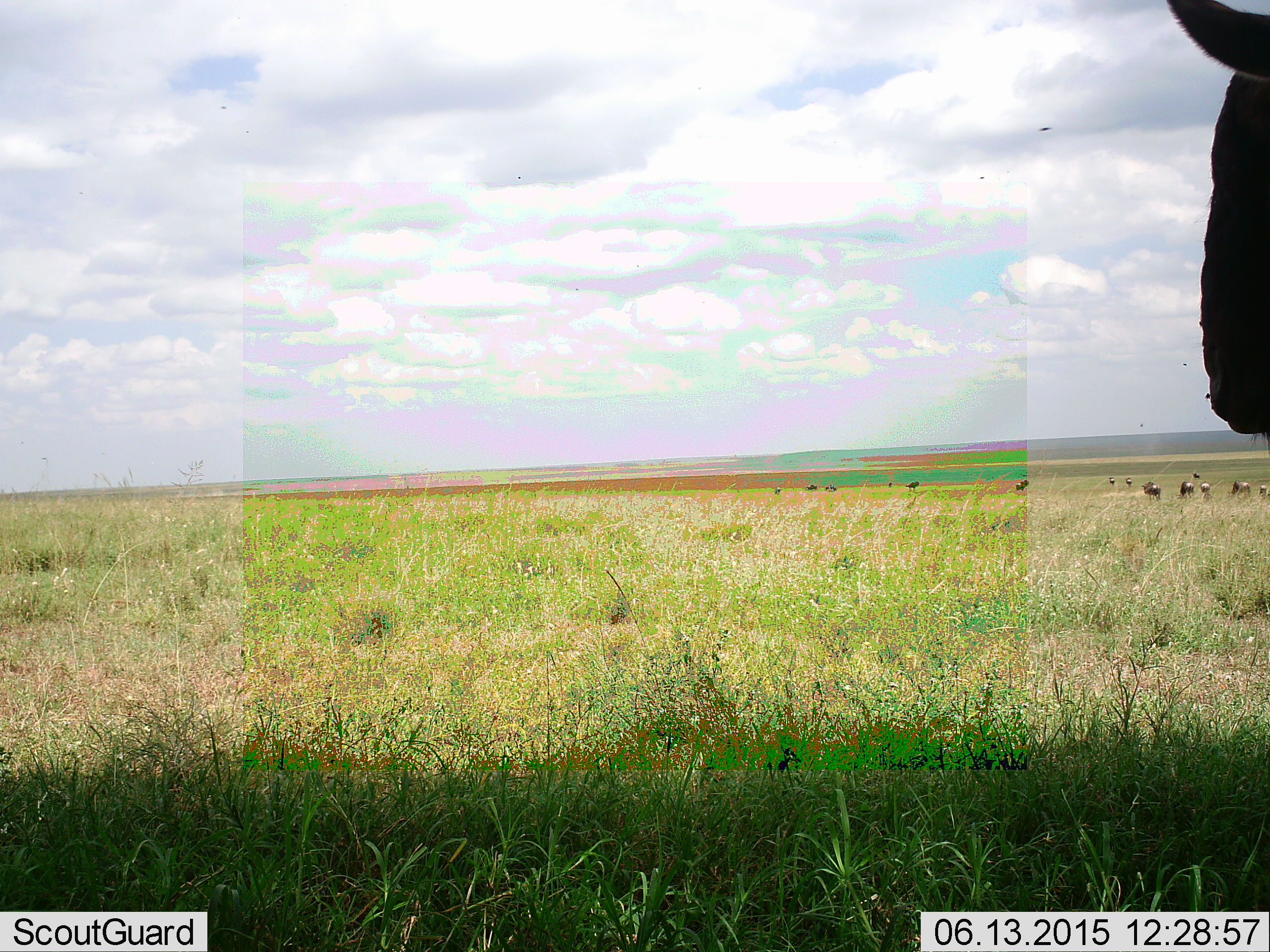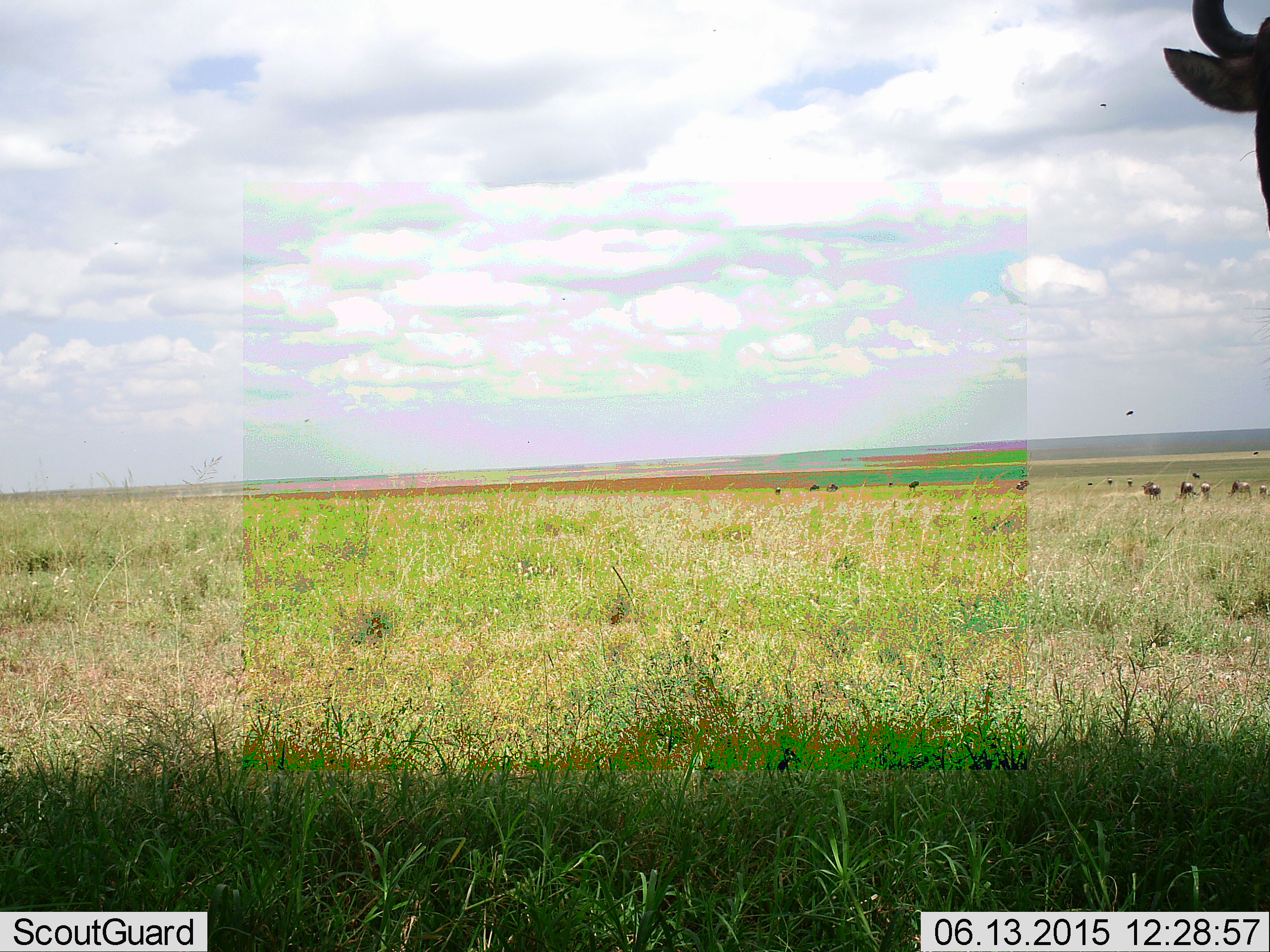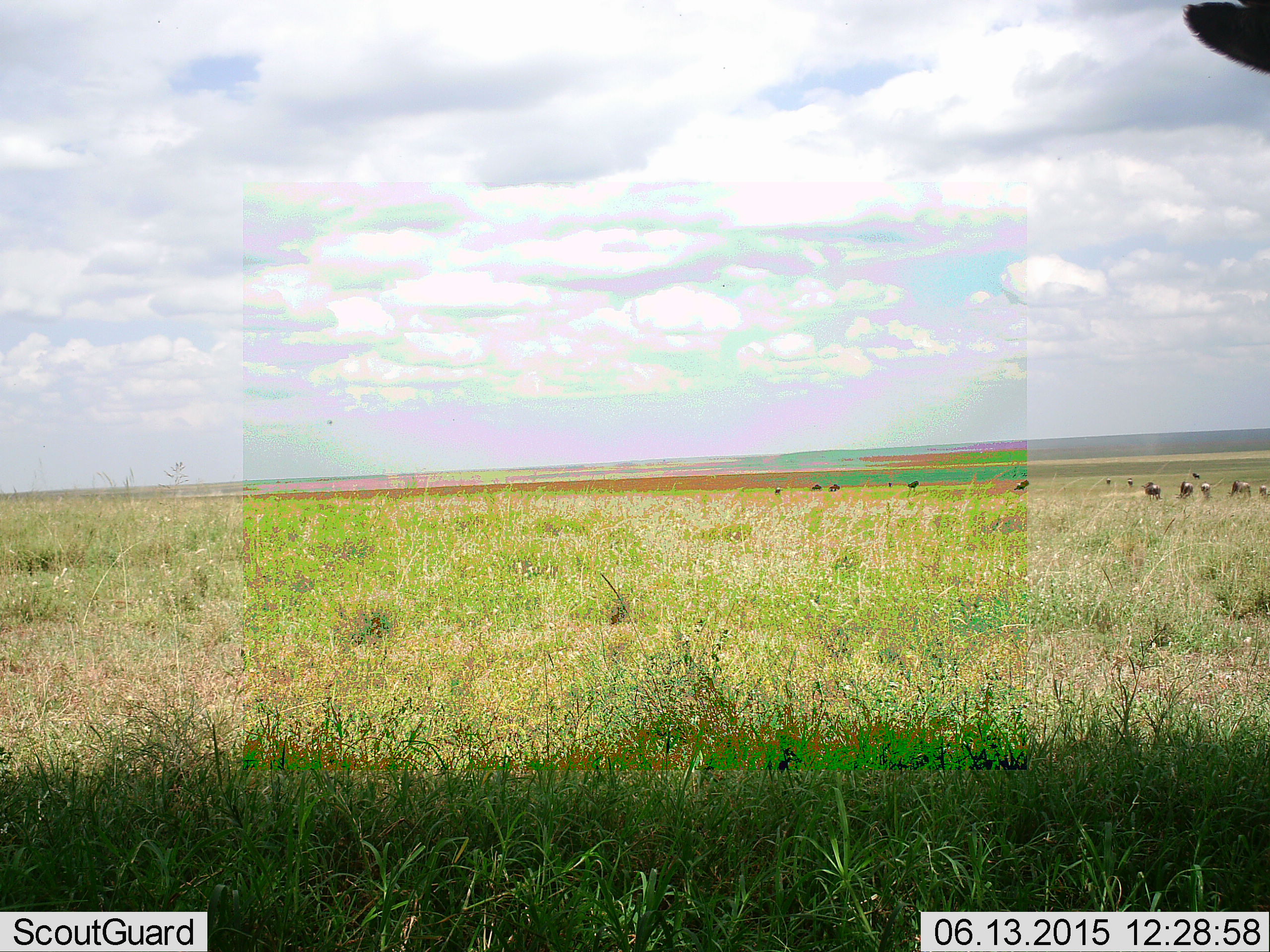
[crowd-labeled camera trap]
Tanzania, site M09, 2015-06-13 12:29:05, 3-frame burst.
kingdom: Animalia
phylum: Chordata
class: Mammalia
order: Artiodactyla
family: Bovidae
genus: Connochaetes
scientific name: Connochaetes taurinus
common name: blue wildebeest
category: wildebeest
Wildebeest (blue wildebeest) (Connochaetes taurinus), count 11-50. Behavior (volunteer vote fractions): standing 90%, resting 0%, moving 30%, interacting 0%. Young present (vote fraction): 0%. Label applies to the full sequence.